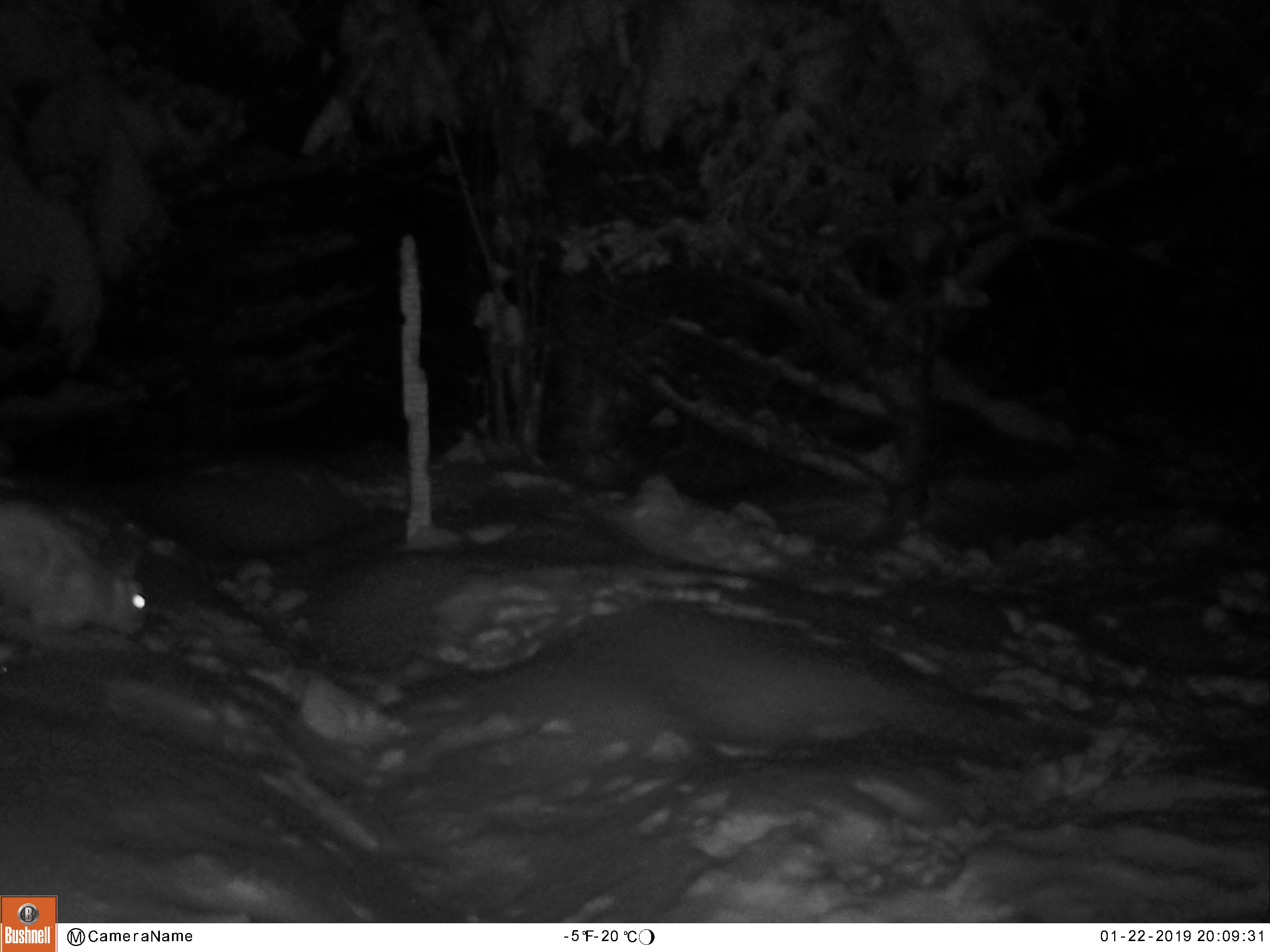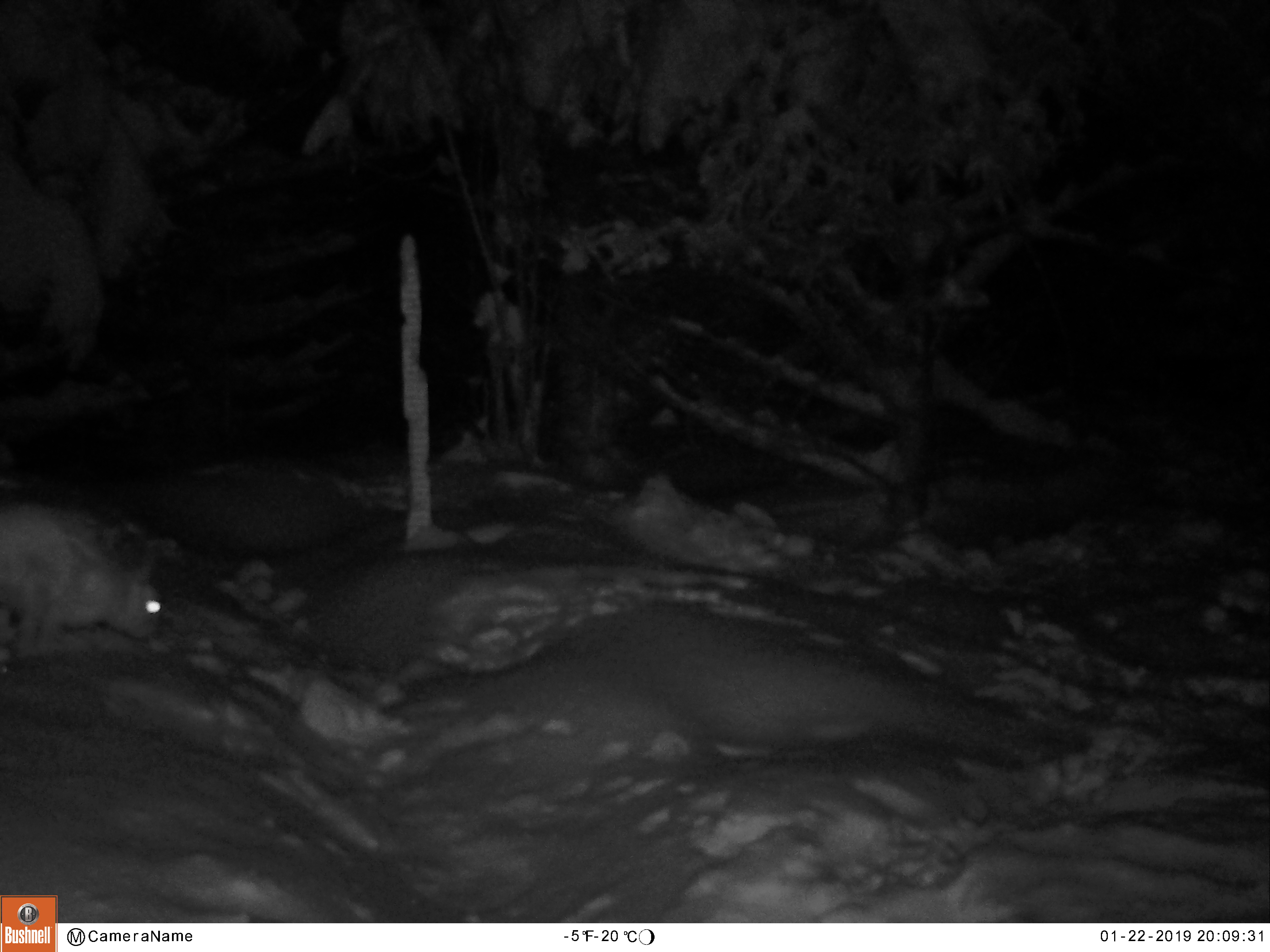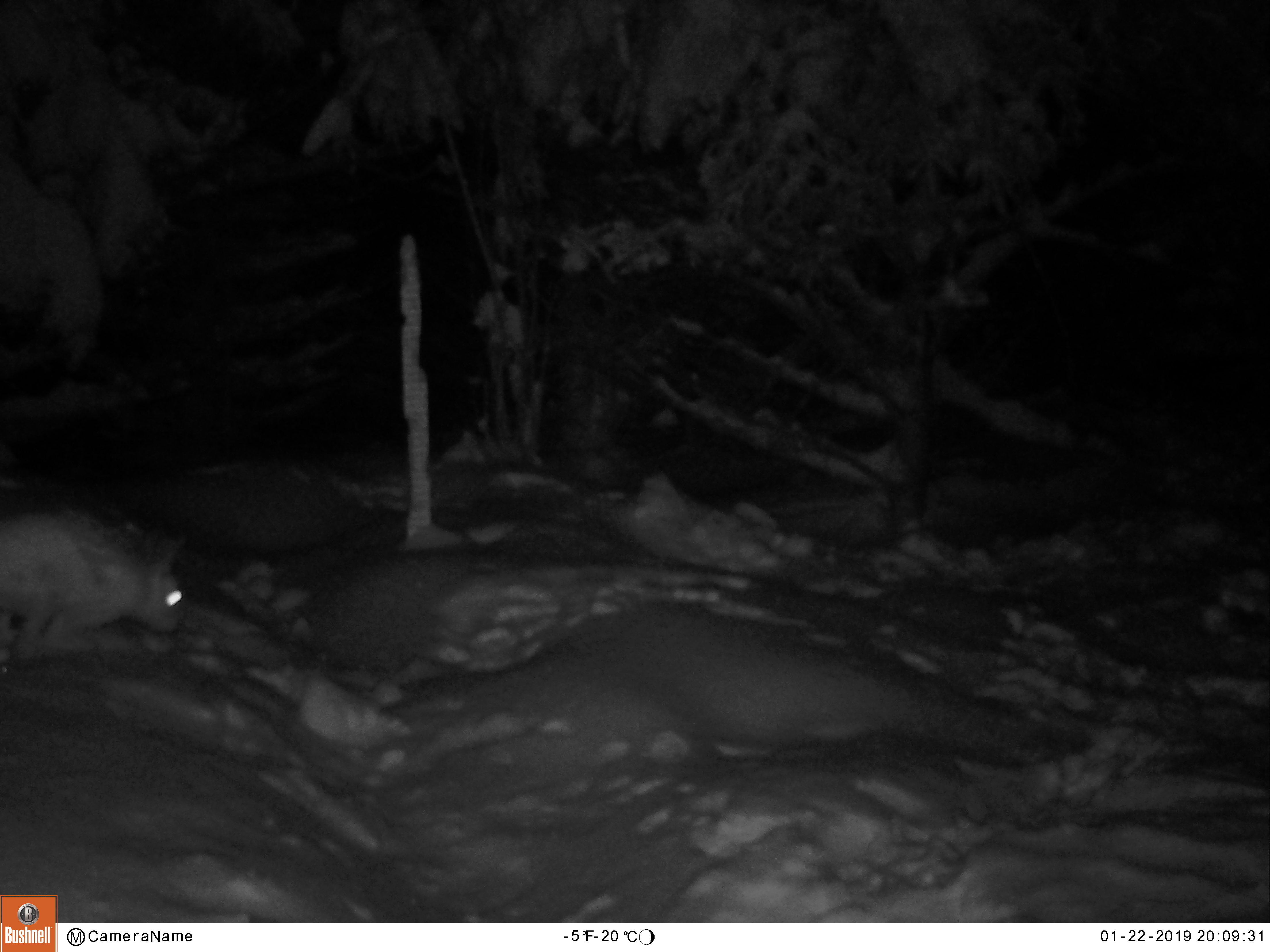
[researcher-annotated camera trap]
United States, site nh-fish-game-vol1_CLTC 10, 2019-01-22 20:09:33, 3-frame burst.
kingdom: Animalia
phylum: Chordata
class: Mammalia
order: Lagomorpha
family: Leporidae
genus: Lepus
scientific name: Lepus americanus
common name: snowshoe hare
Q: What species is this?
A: Snowshoe hare (Lepus americanus).